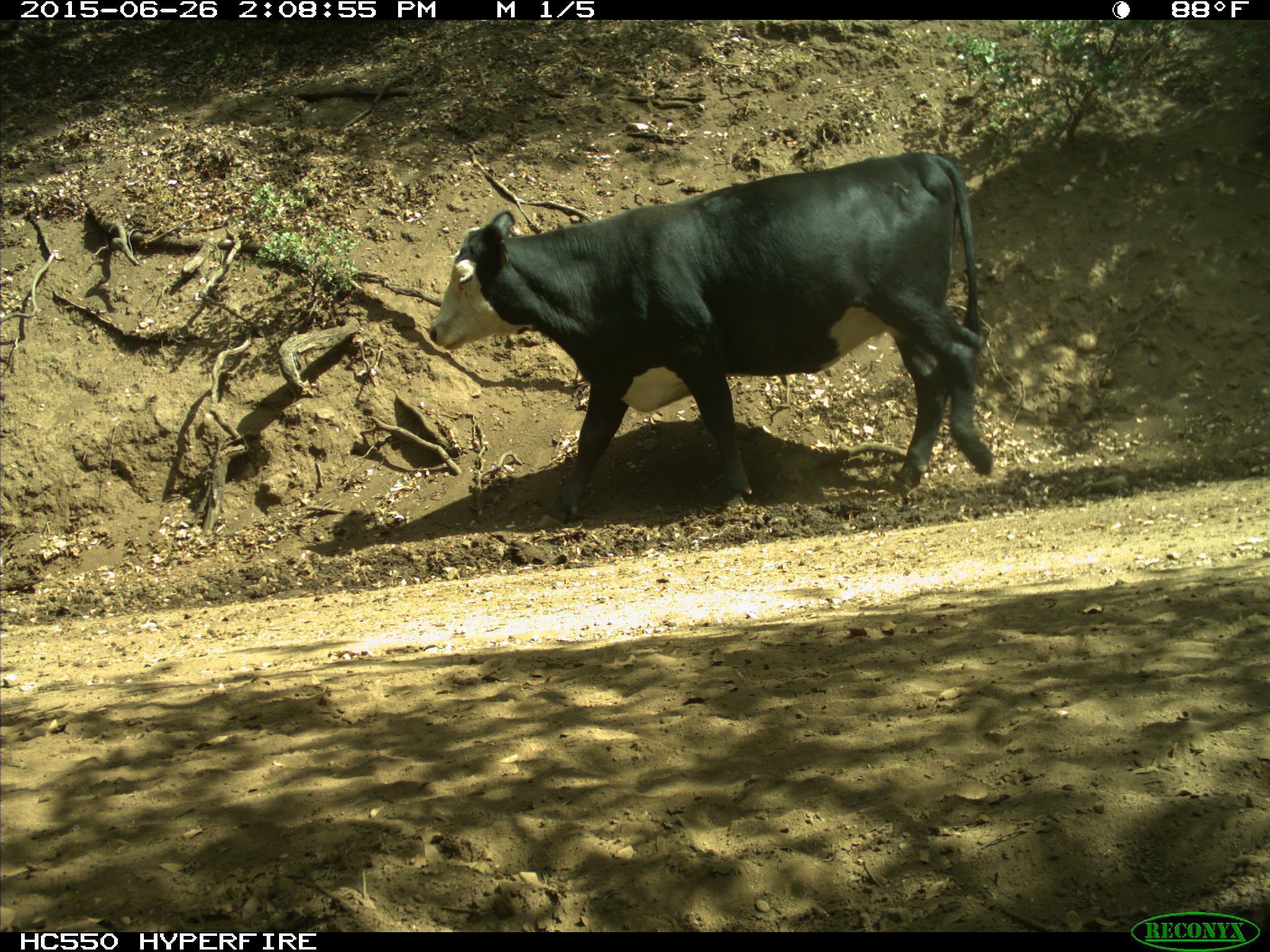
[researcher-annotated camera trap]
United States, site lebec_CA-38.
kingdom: Animalia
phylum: Chordata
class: Mammalia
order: Artiodactyla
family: Bovidae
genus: Bos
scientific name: Bos taurus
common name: domestic cow